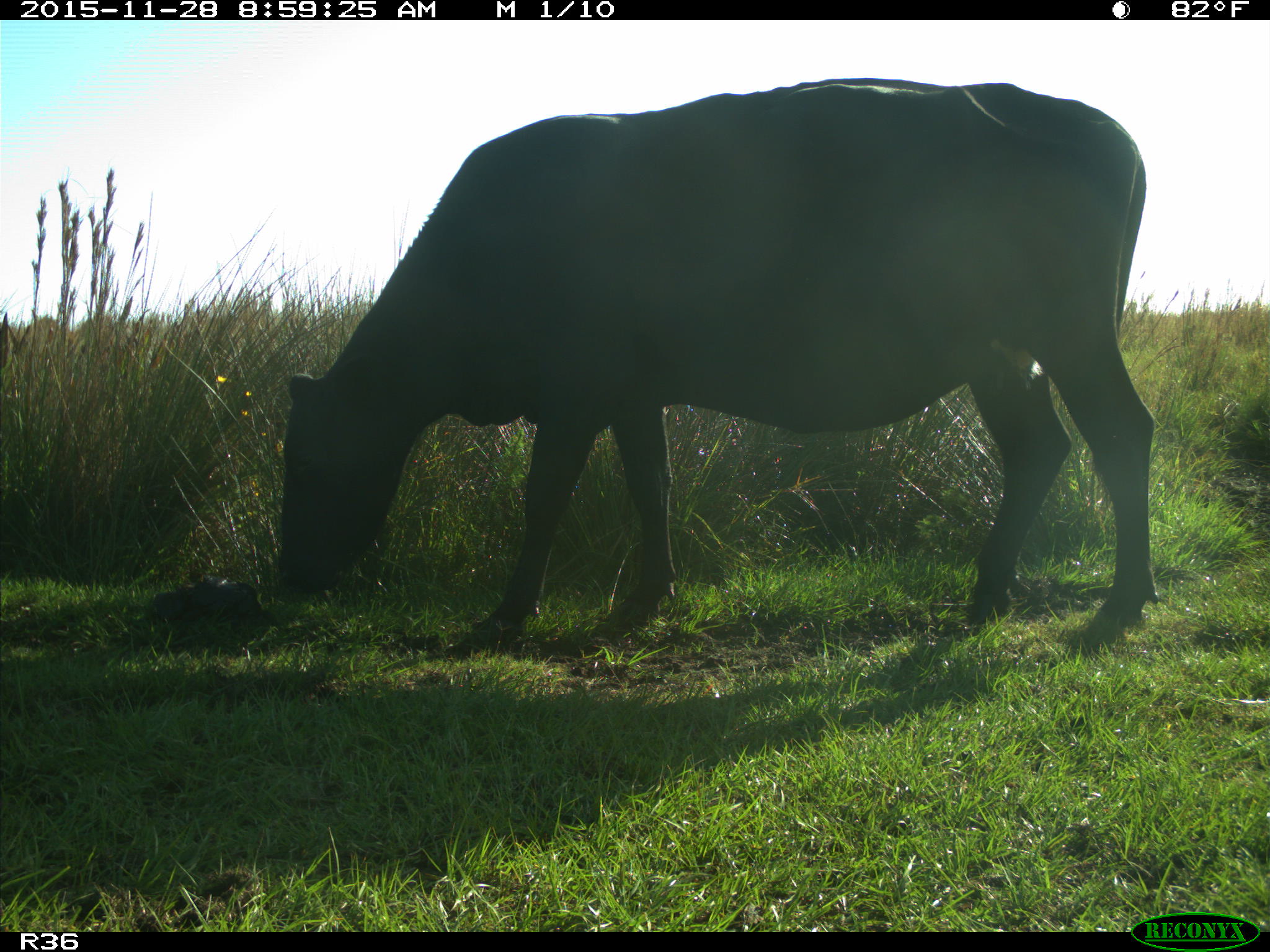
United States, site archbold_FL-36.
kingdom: Animalia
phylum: Chordata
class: Mammalia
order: Artiodactyla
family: Bovidae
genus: Bos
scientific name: Bos taurus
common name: domestic cow